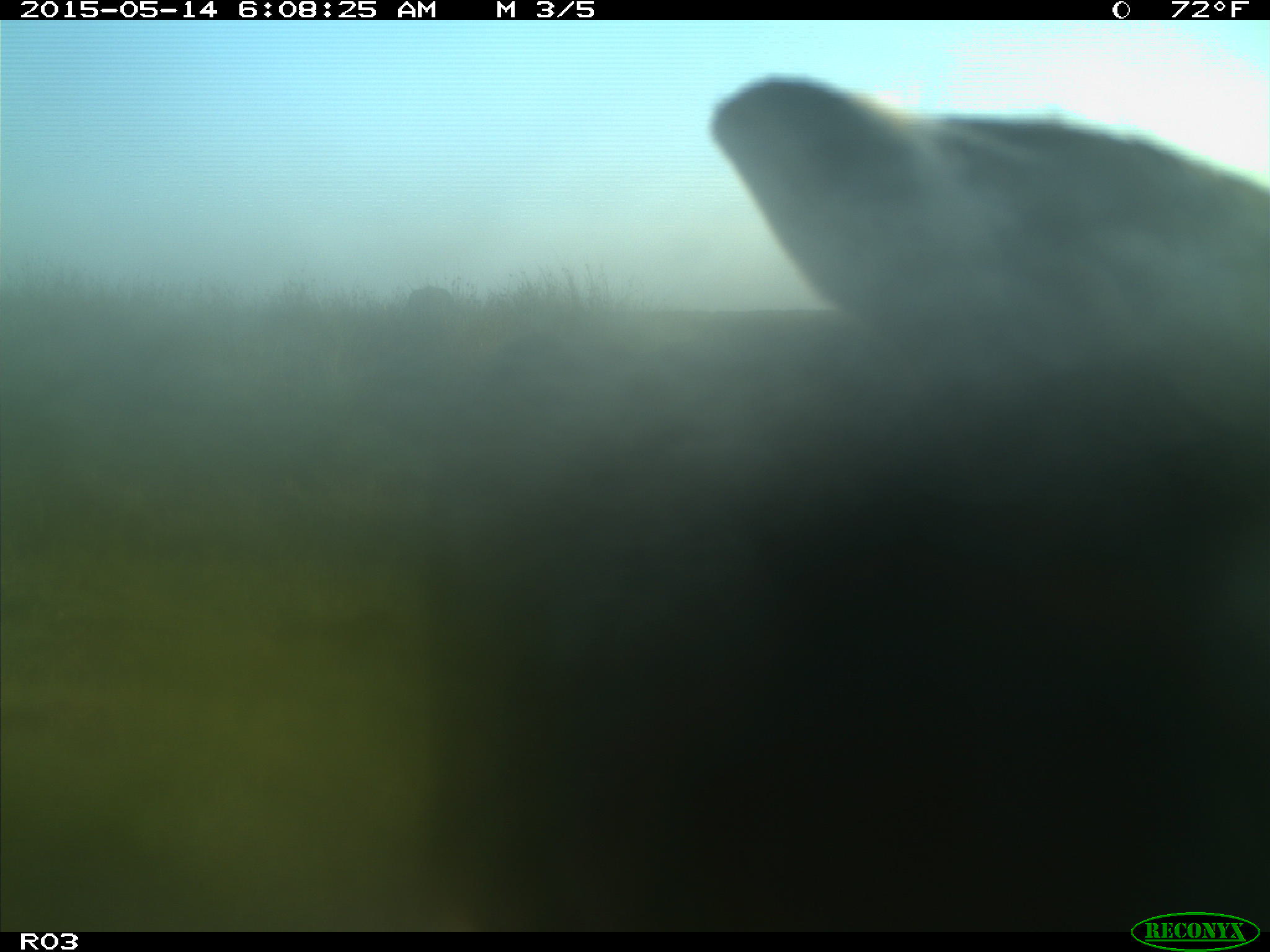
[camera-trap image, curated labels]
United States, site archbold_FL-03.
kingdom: Animalia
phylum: Chordata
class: Mammalia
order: Artiodactyla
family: Bovidae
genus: Bos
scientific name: Bos taurus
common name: domestic cow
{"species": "Bos taurus (domestic cow)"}